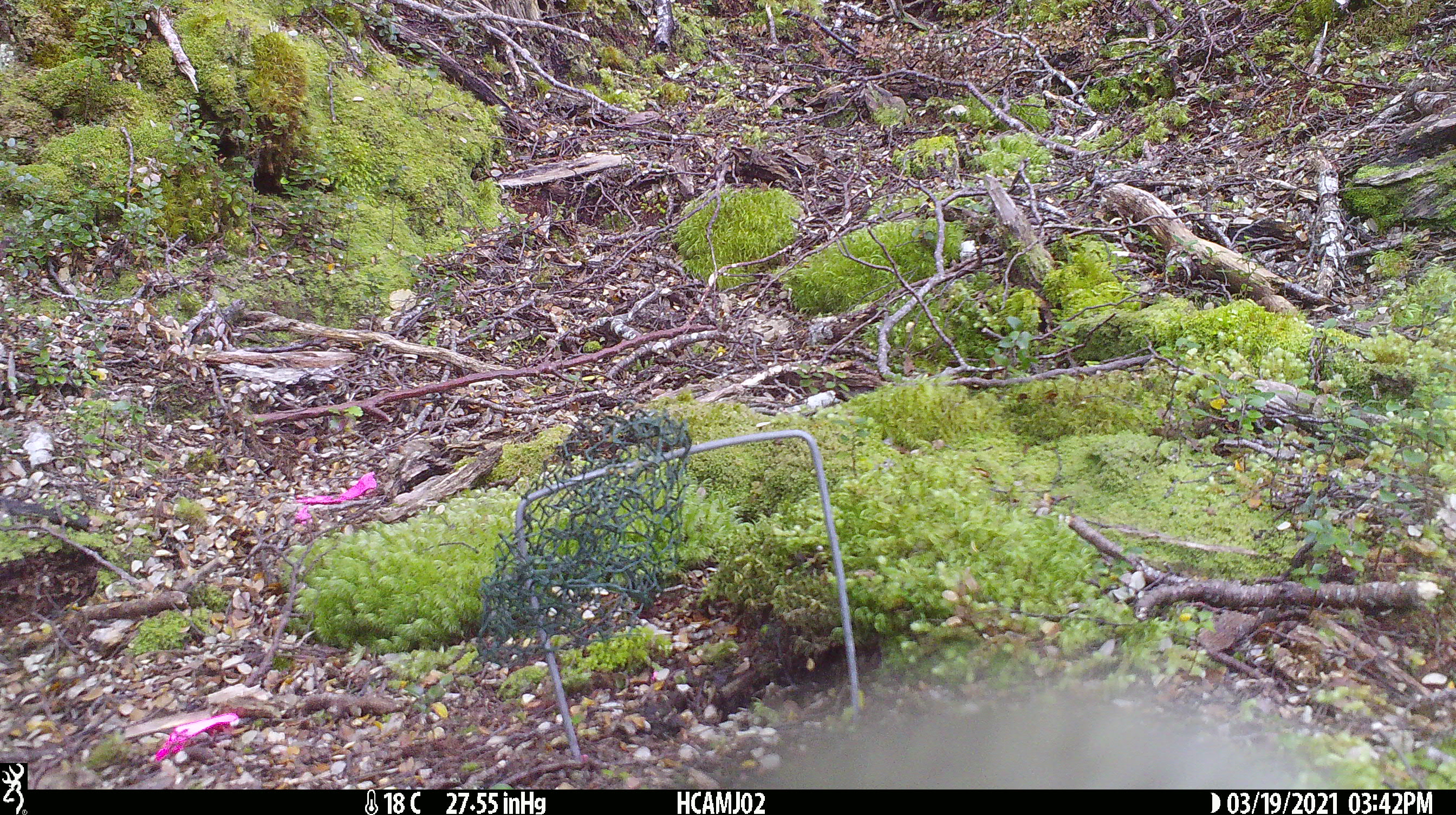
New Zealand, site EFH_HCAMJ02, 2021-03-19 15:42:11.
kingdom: Animalia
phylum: Chordata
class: Aves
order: Psittaciformes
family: Strigopidae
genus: Nestor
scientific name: Nestor notabilis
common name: kea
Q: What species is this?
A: Kea (Nestor notabilis).